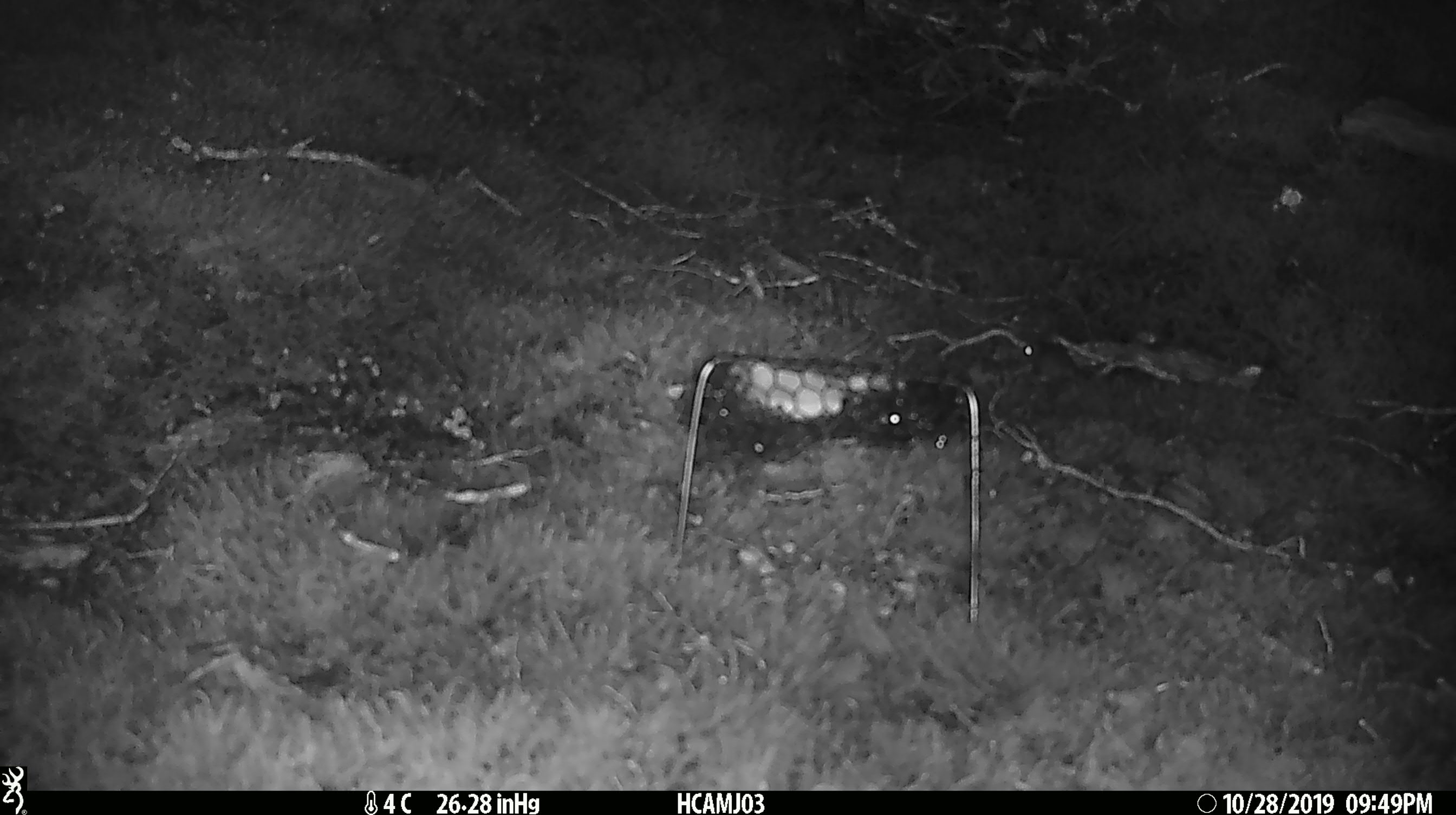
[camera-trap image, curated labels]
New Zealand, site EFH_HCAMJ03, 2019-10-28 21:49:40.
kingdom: Animalia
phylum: Chordata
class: Mammalia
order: Rodentia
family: Muridae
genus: Mus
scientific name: Mus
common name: mouse